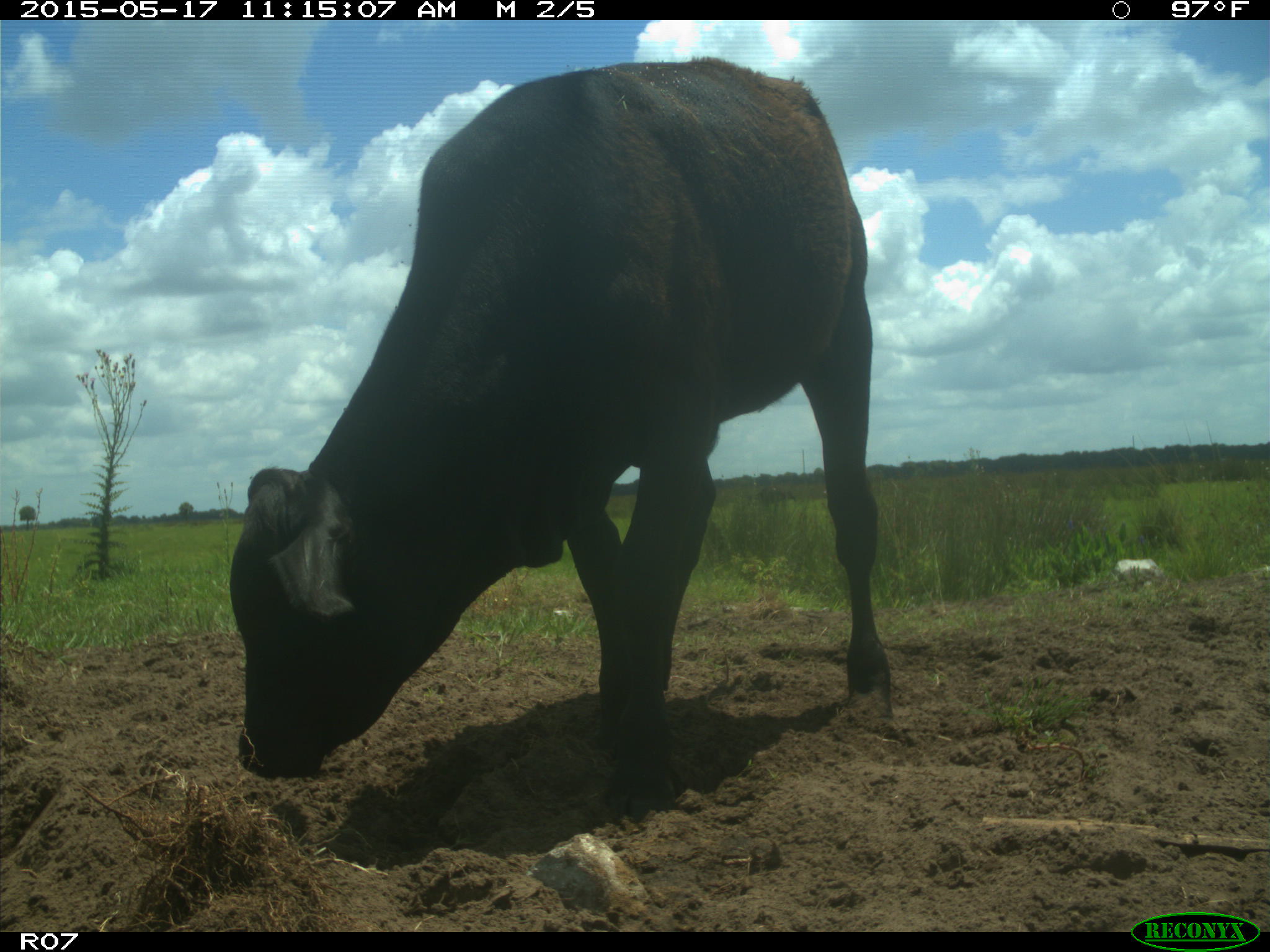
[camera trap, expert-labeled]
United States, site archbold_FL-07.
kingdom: Animalia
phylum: Chordata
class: Mammalia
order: Artiodactyla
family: Bovidae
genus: Bos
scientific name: Bos taurus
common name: domestic cow